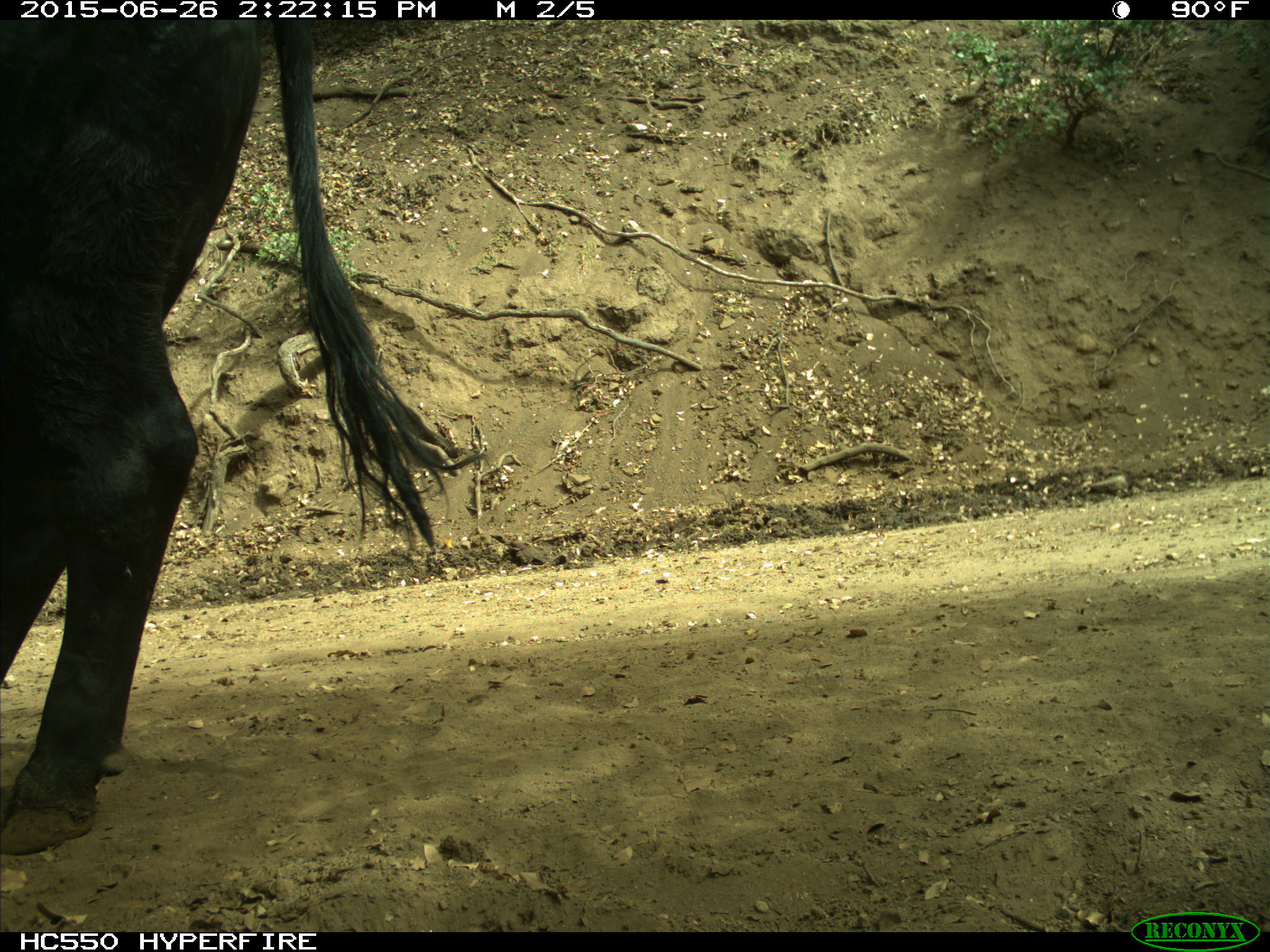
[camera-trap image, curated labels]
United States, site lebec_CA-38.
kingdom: Animalia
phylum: Chordata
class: Mammalia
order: Artiodactyla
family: Bovidae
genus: Bos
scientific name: Bos taurus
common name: domestic cow